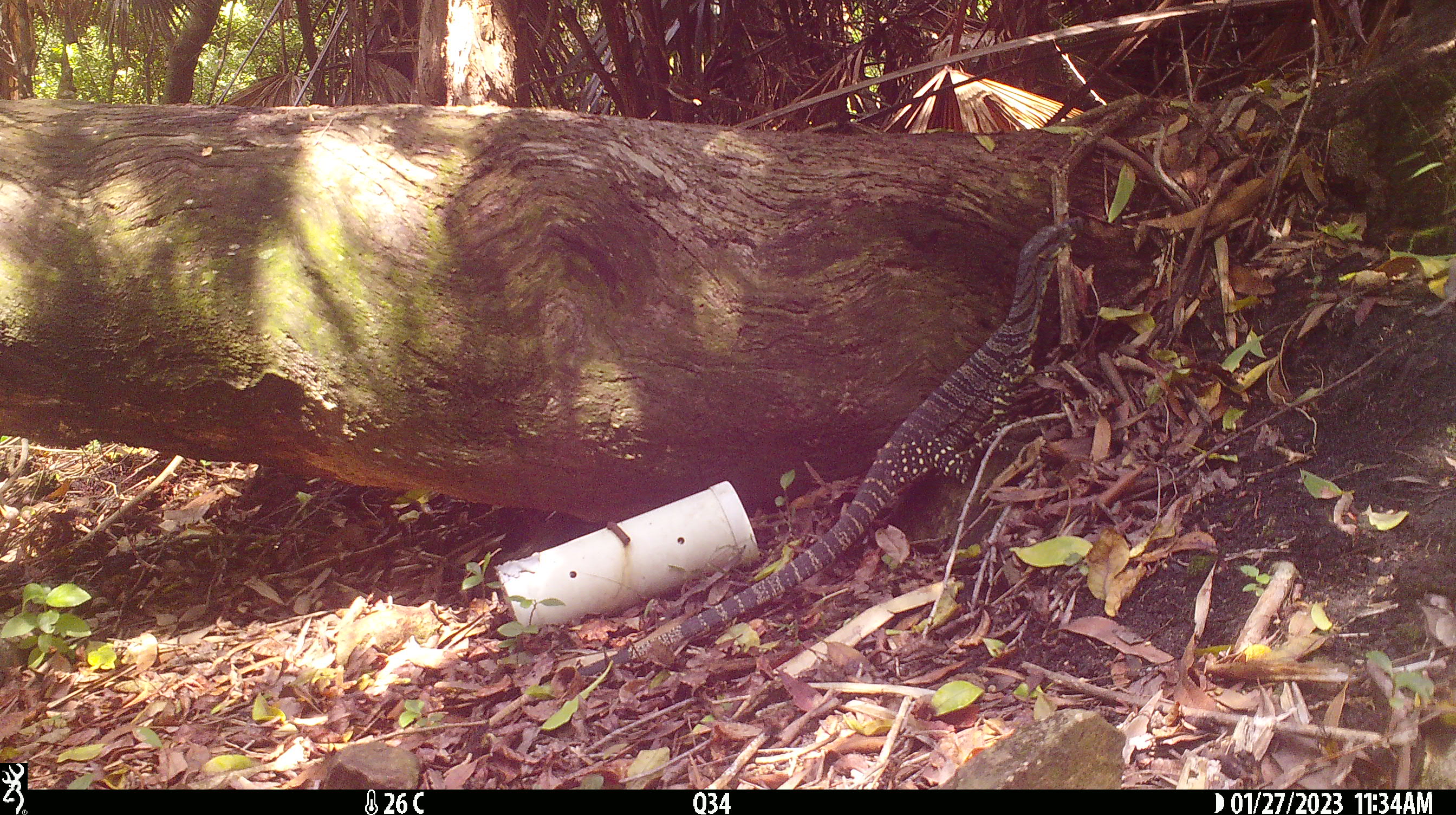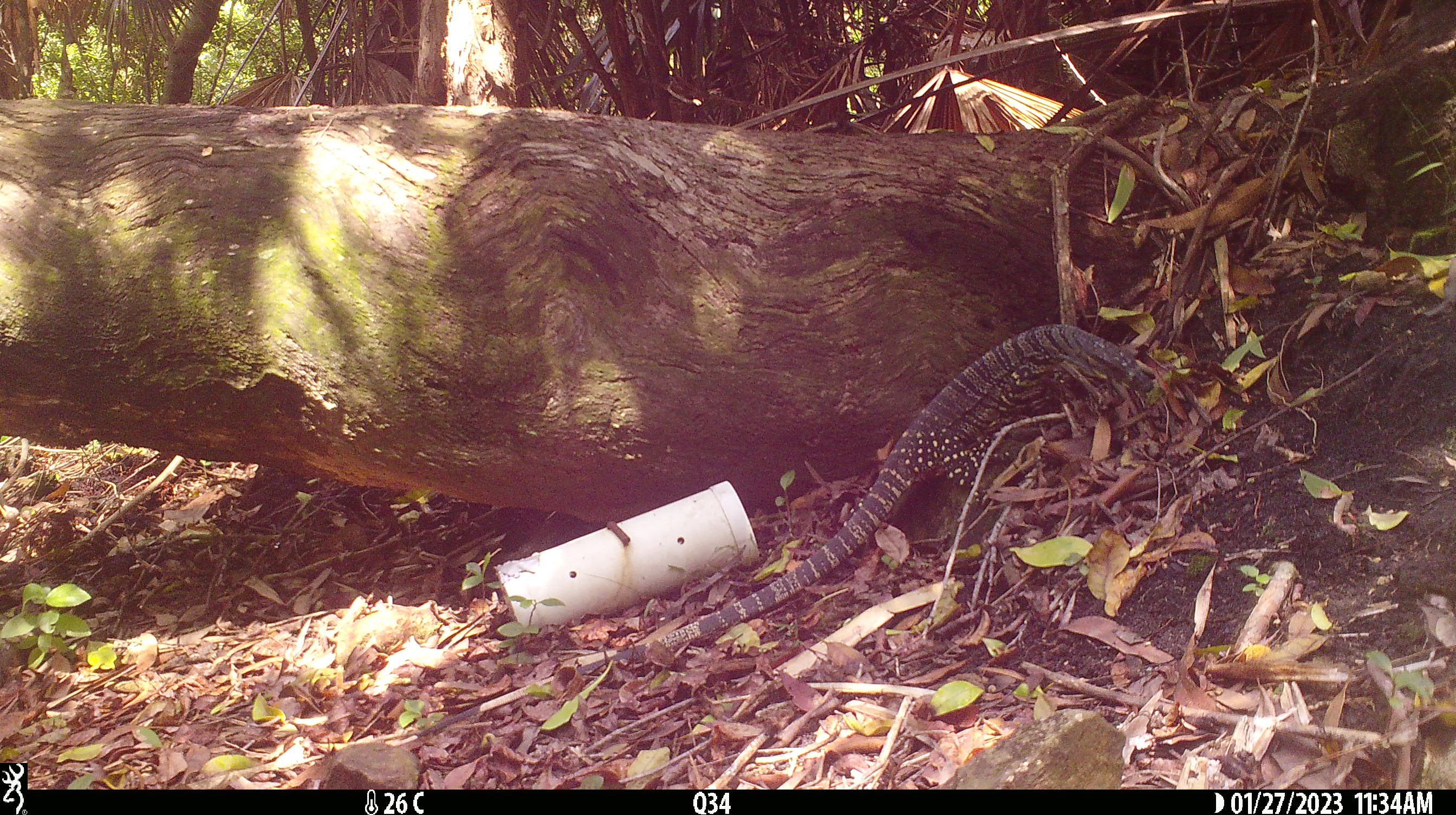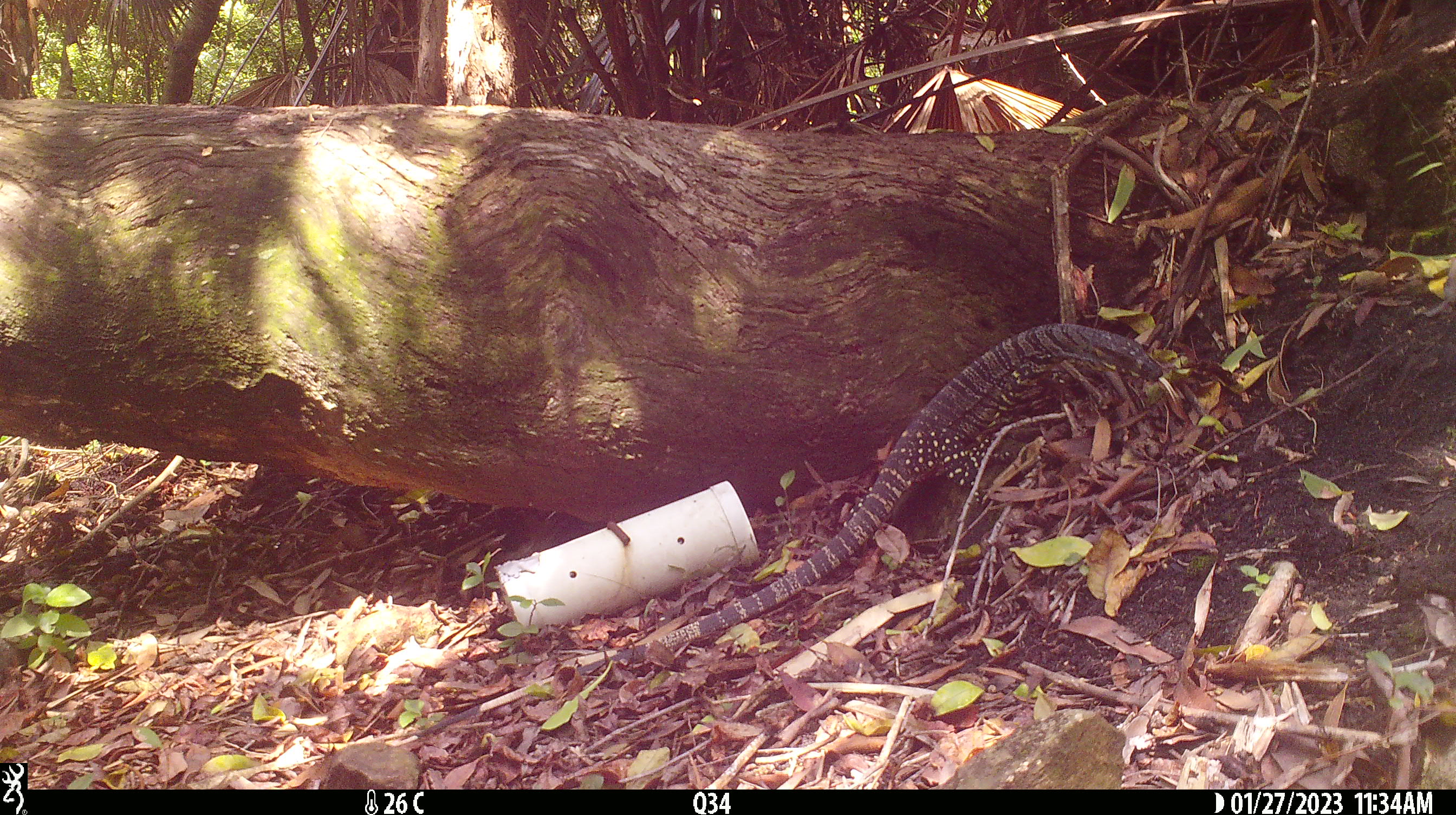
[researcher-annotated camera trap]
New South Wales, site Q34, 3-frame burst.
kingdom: Animalia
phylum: Chordata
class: Reptilia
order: Squamata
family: Varanidae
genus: Varanus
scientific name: Varanus varius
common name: lace monitor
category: goanna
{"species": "goanna (lace monitor) (Varanus varius)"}